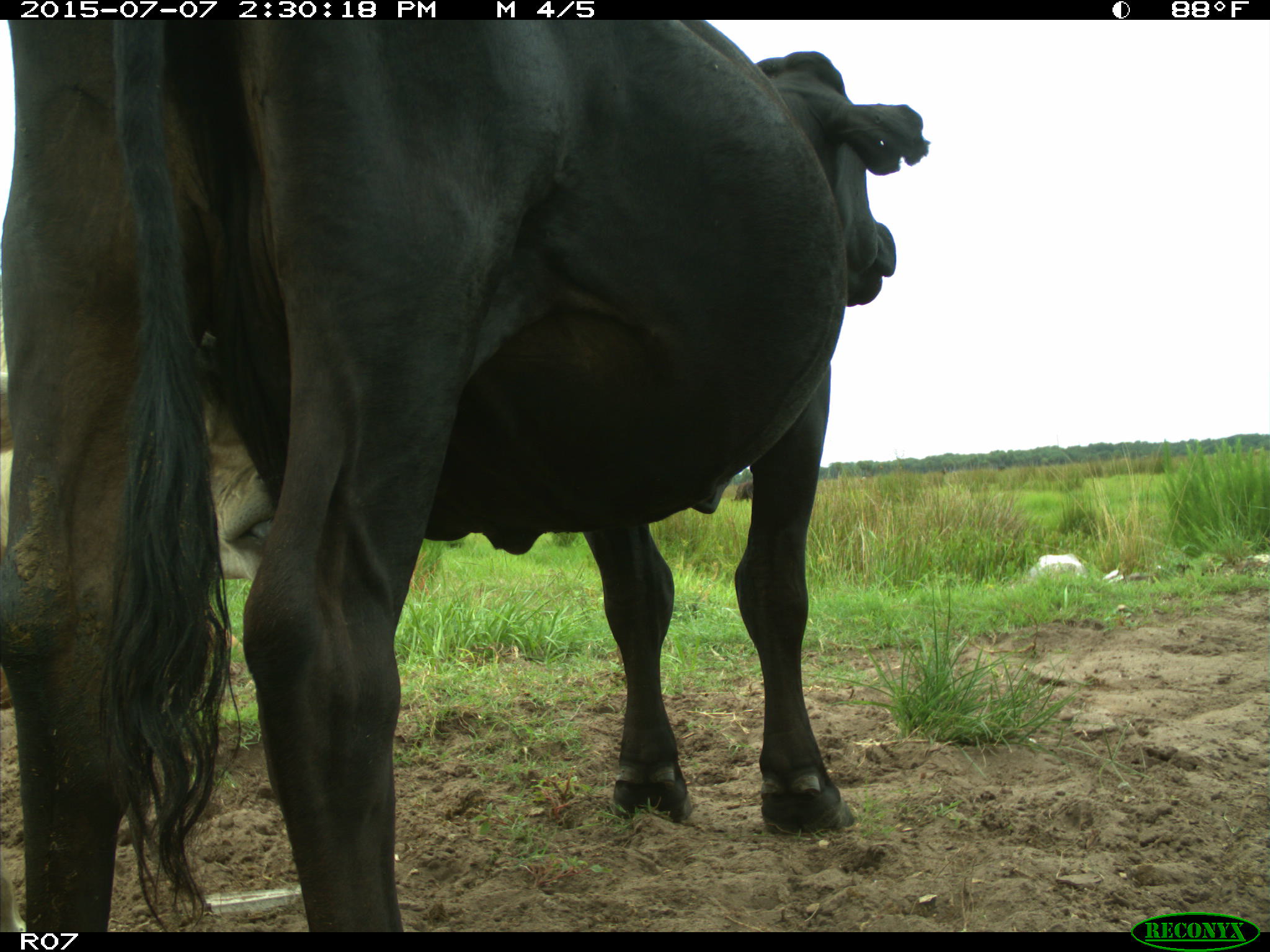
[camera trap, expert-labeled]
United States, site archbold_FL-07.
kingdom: Animalia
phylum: Chordata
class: Mammalia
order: Artiodactyla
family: Bovidae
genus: Bos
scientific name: Bos taurus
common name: domestic cow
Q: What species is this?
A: Bos taurus (domestic cow).